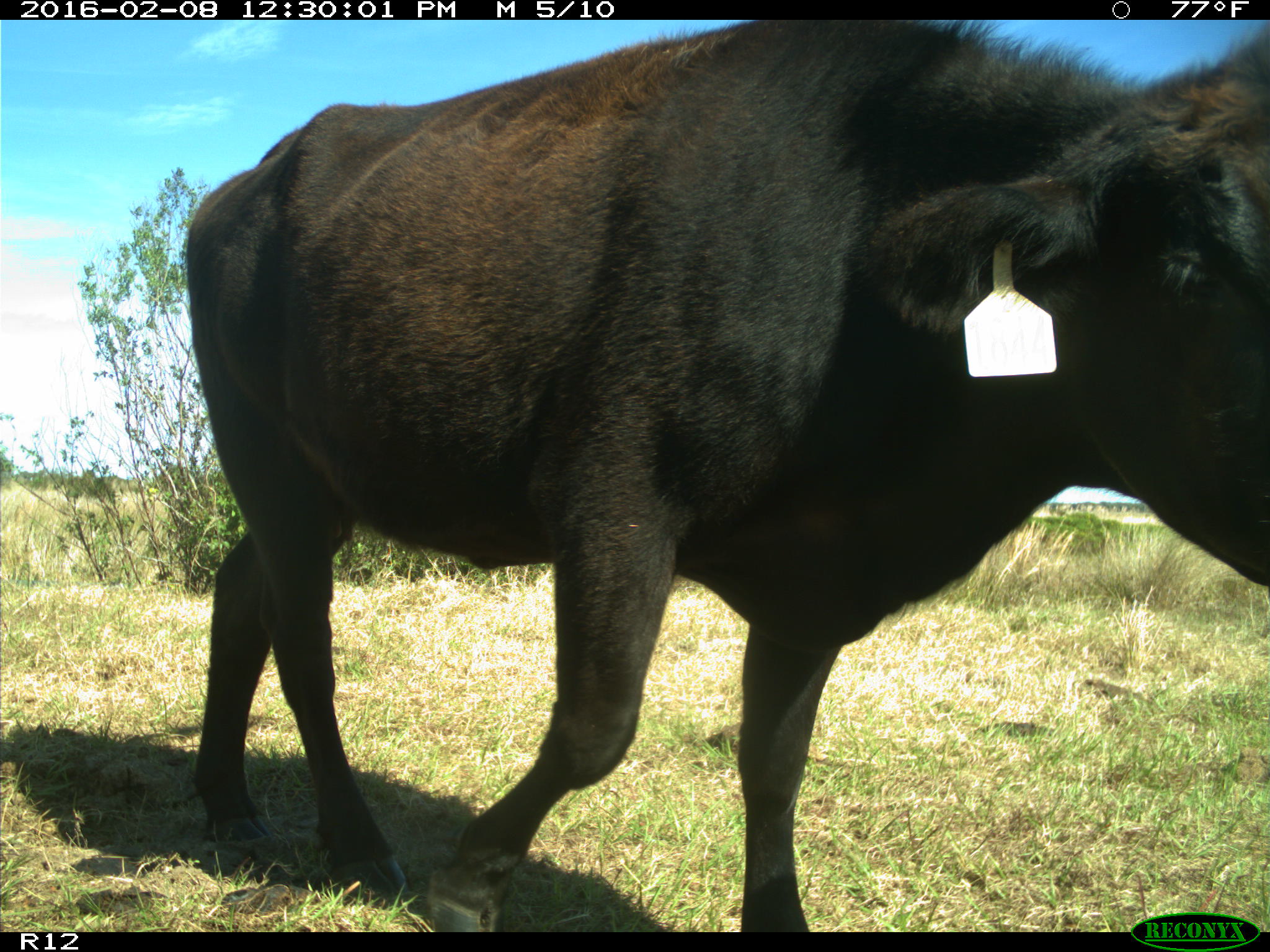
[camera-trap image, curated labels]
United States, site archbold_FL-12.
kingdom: Animalia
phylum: Chordata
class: Mammalia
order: Artiodactyla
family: Bovidae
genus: Bos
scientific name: Bos taurus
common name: domestic cow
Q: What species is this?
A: Bos taurus (domestic cow).